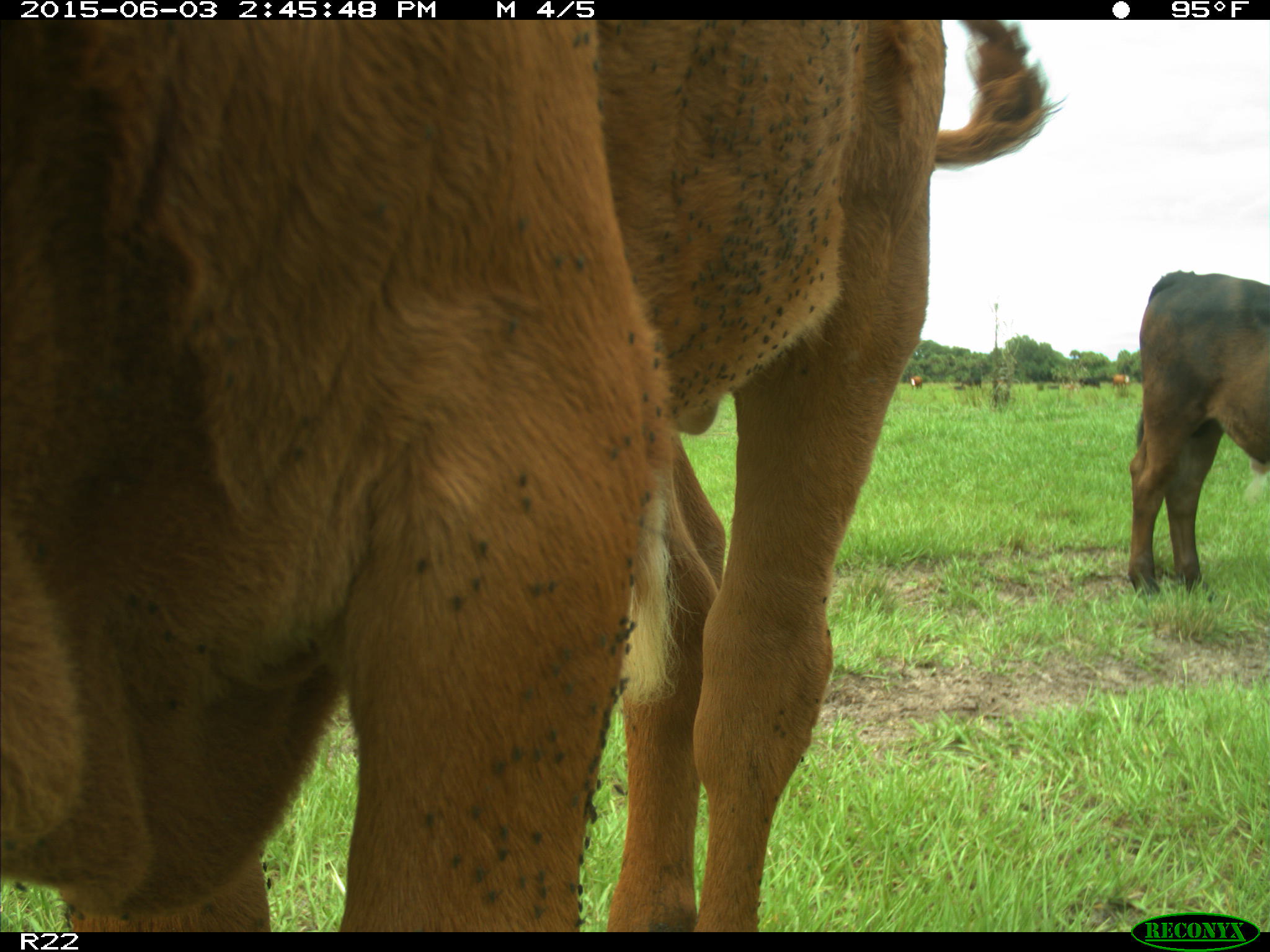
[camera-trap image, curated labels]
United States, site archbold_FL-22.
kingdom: Animalia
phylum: Chordata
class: Mammalia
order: Artiodactyla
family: Bovidae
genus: Bos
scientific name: Bos taurus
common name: domestic cow